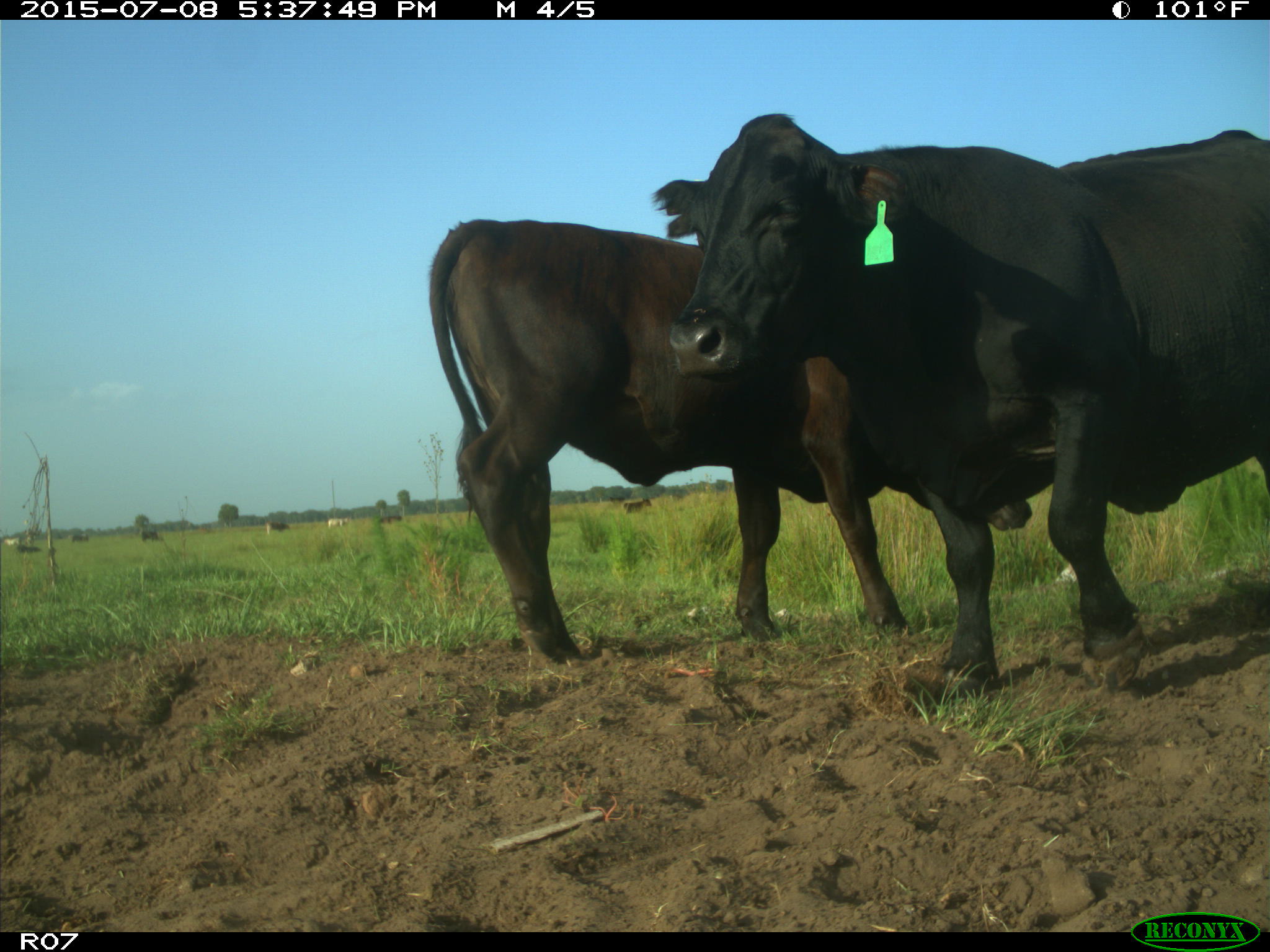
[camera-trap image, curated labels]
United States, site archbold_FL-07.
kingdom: Animalia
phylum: Chordata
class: Mammalia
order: Artiodactyla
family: Bovidae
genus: Bos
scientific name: Bos taurus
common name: domestic cow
Bos taurus (domestic cow).